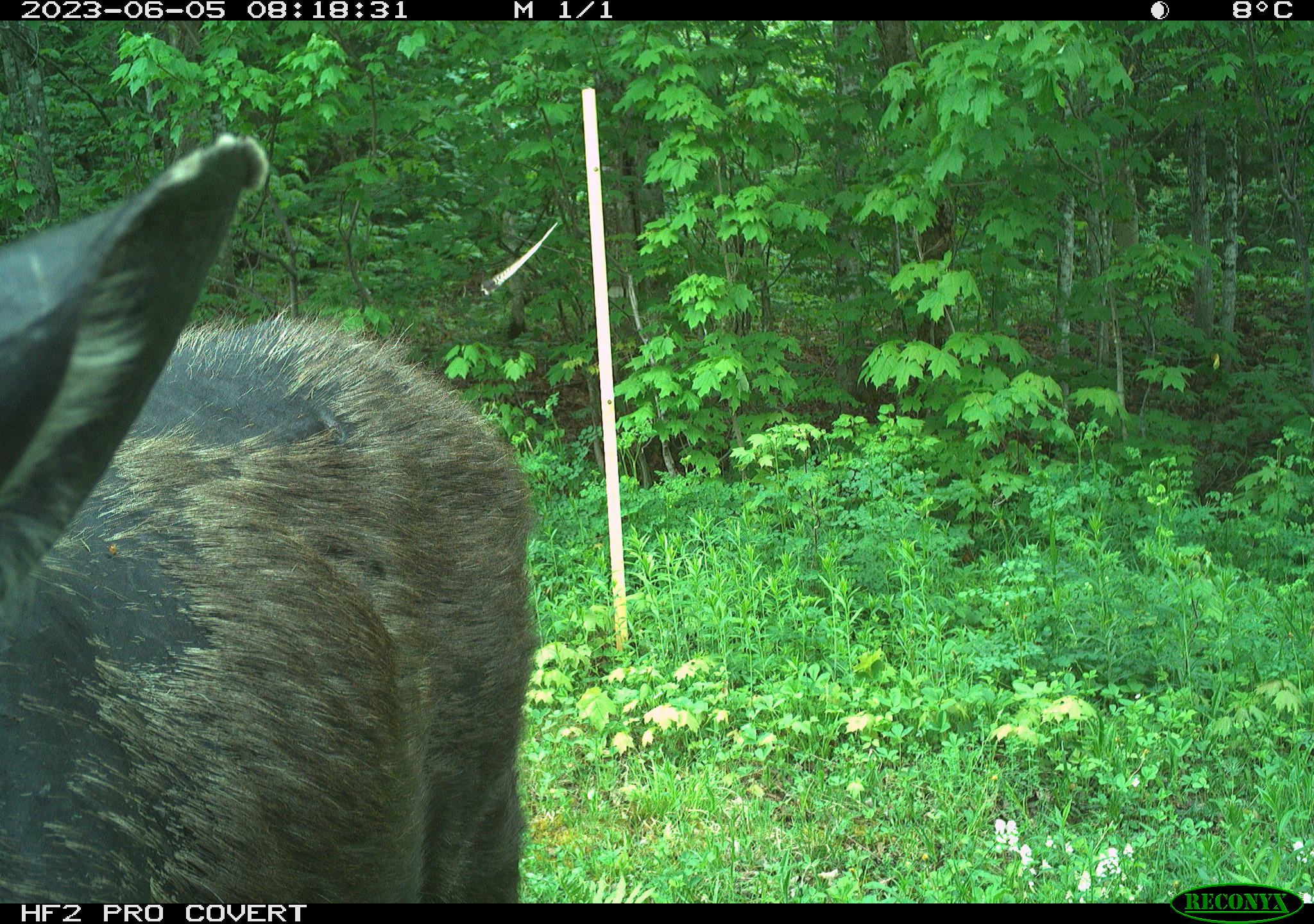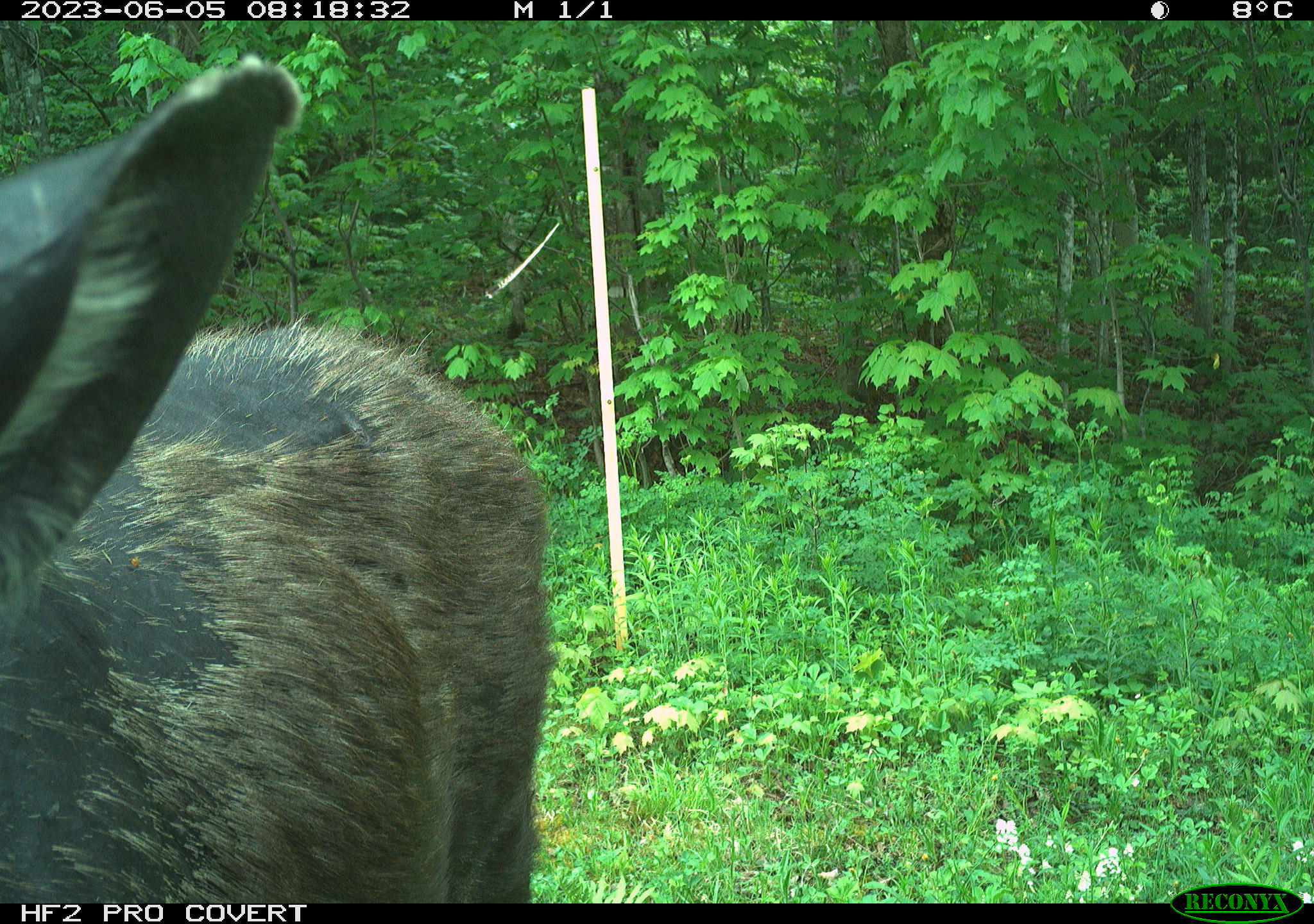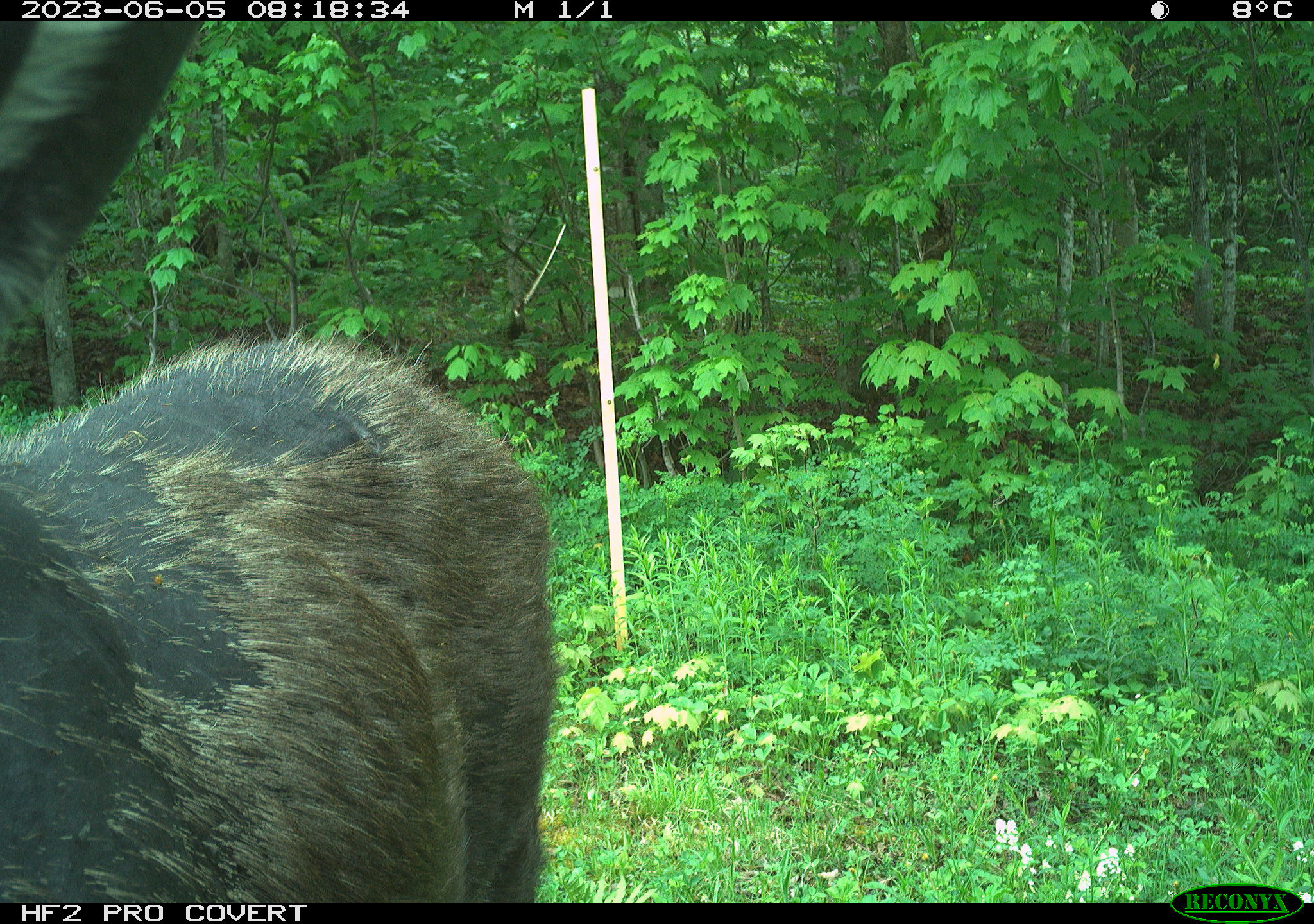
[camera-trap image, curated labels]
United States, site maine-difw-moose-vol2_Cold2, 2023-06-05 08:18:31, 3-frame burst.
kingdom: Animalia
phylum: Chordata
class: Mammalia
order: Artiodactyla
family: Cervidae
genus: Alces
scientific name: Alces alces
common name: moose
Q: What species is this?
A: Moose (Alces alces).